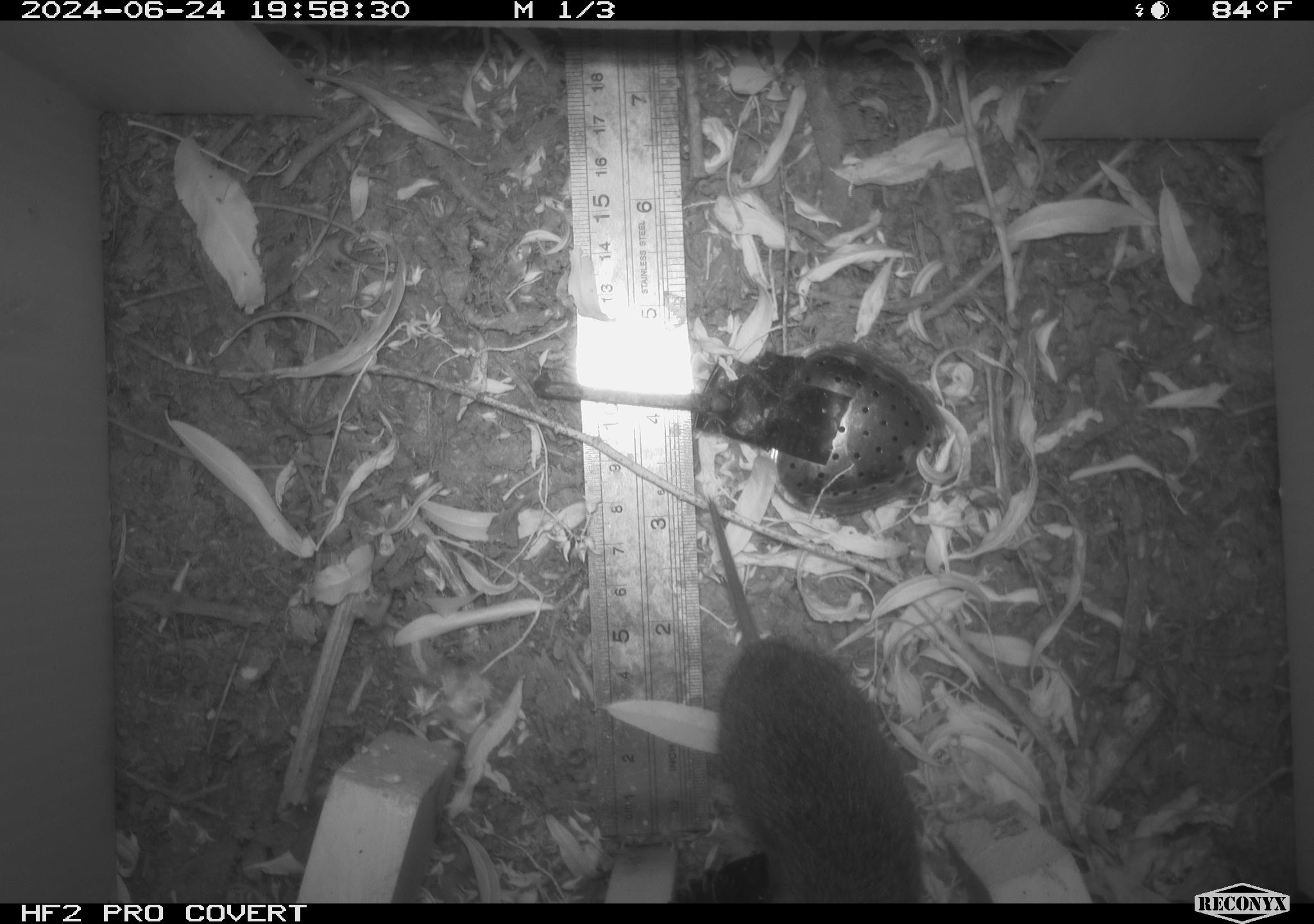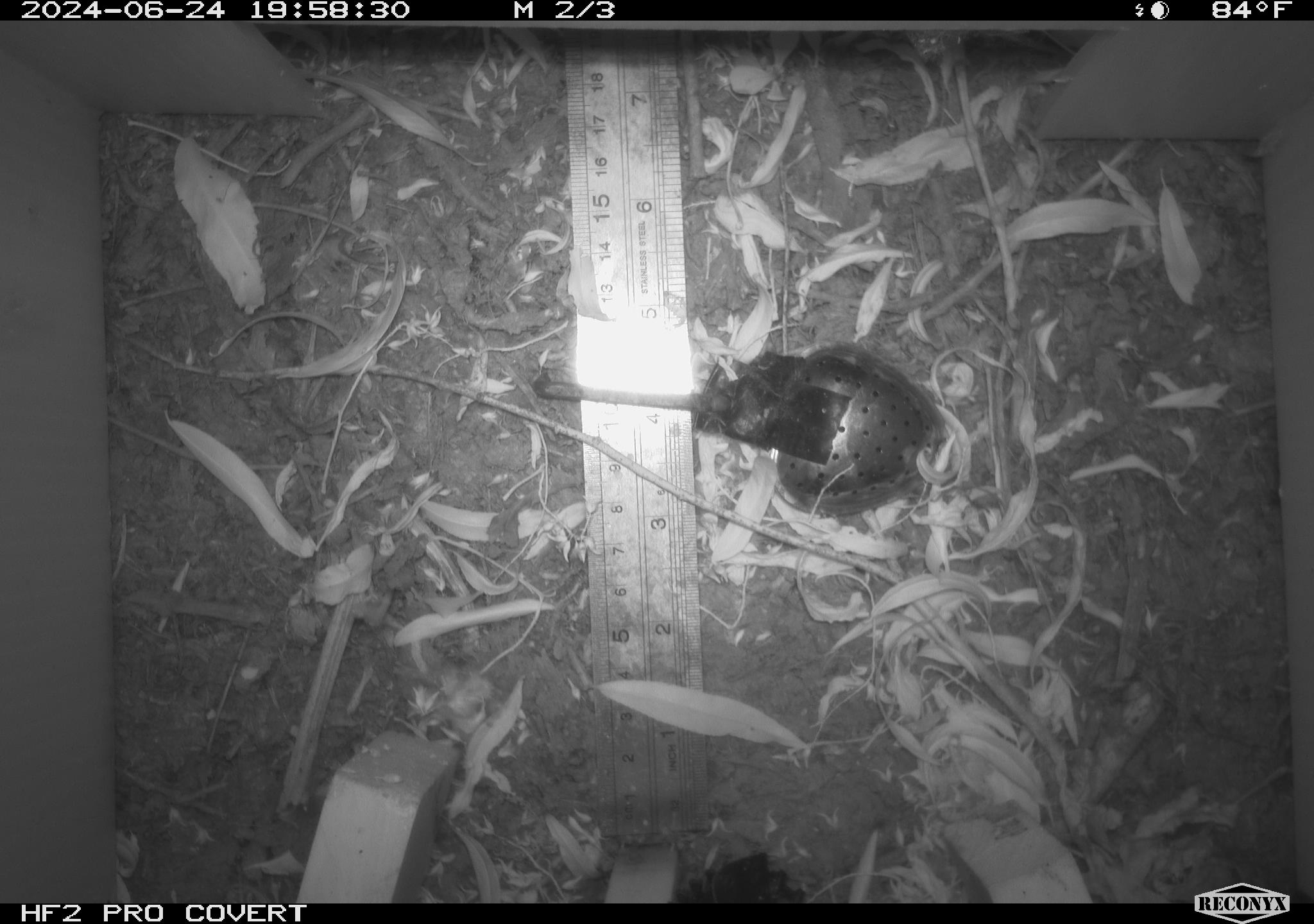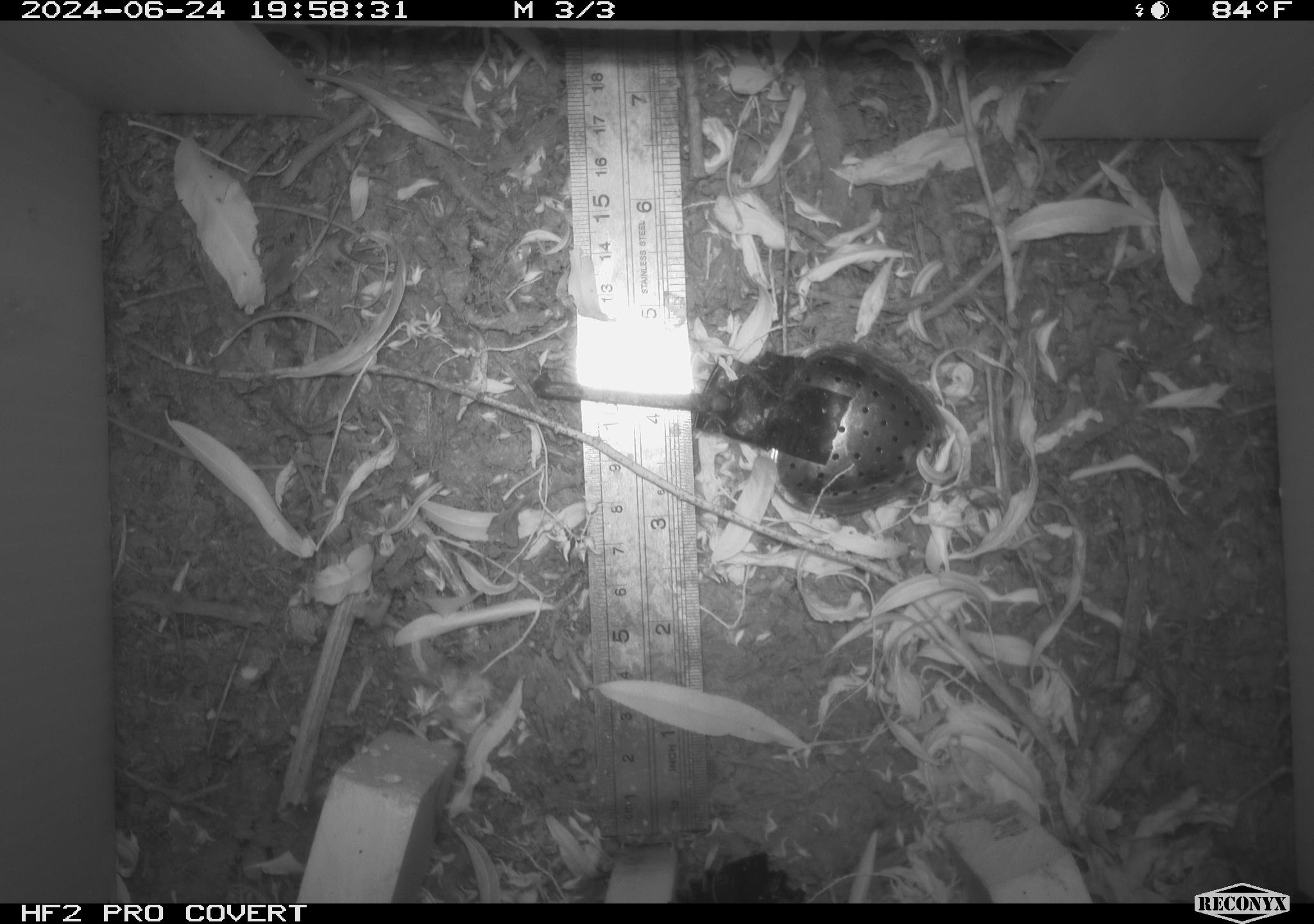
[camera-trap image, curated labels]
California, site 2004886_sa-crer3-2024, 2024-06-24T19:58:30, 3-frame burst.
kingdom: Animalia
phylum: Chordata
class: Mammalia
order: Rodentia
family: Cricetidae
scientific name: Arvicolinae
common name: voles, lemmings, and muskrats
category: arvicolinae subfamily